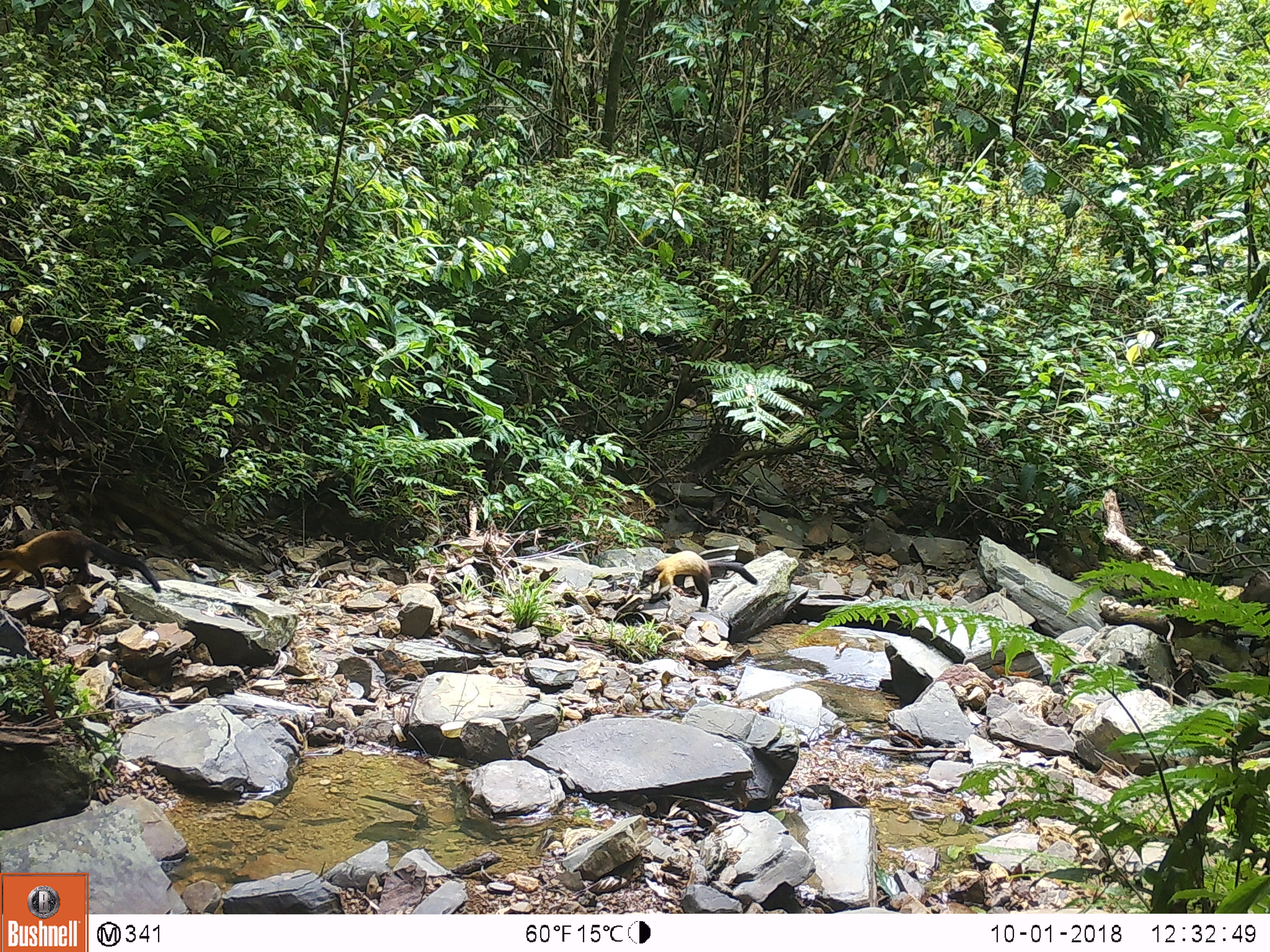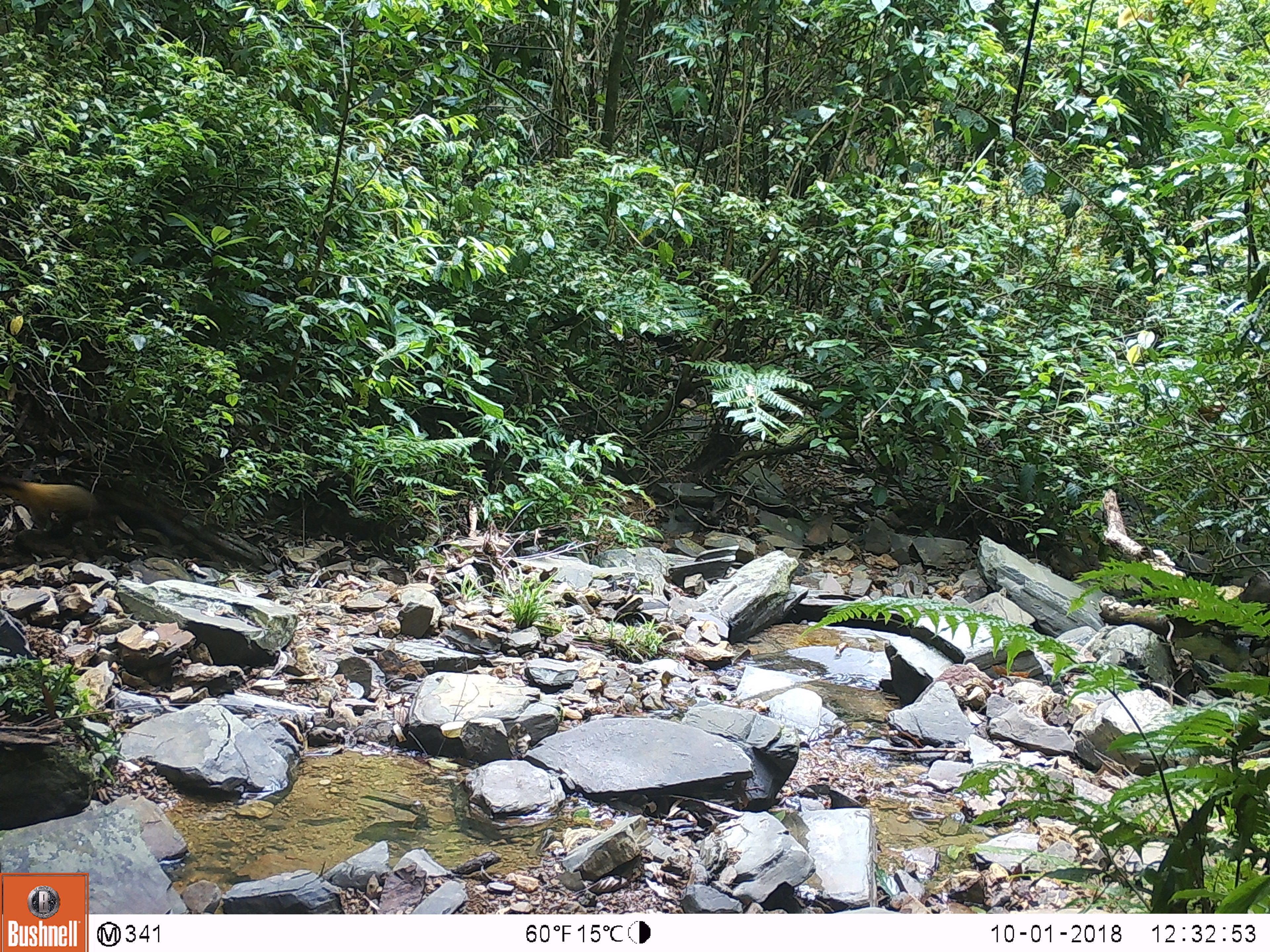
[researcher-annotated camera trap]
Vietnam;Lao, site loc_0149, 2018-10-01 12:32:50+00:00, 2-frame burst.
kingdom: Animalia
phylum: Chordata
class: Mammalia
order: Carnivora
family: Mustelidae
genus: Martes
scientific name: Martes flavigula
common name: yellow-throated marten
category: yellow throated marten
Yellow throated marten (yellow-throated marten) (Martes flavigula). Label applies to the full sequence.